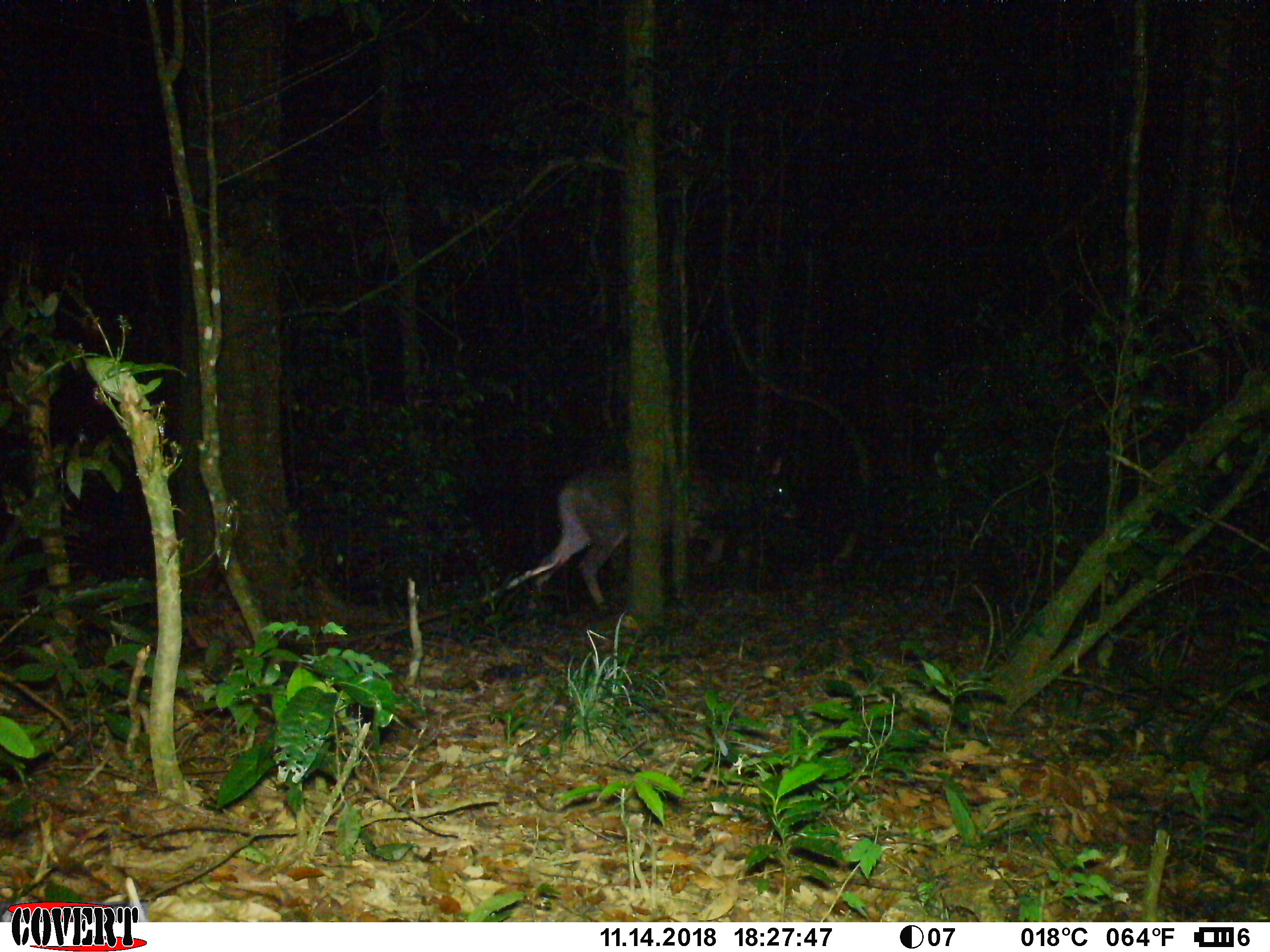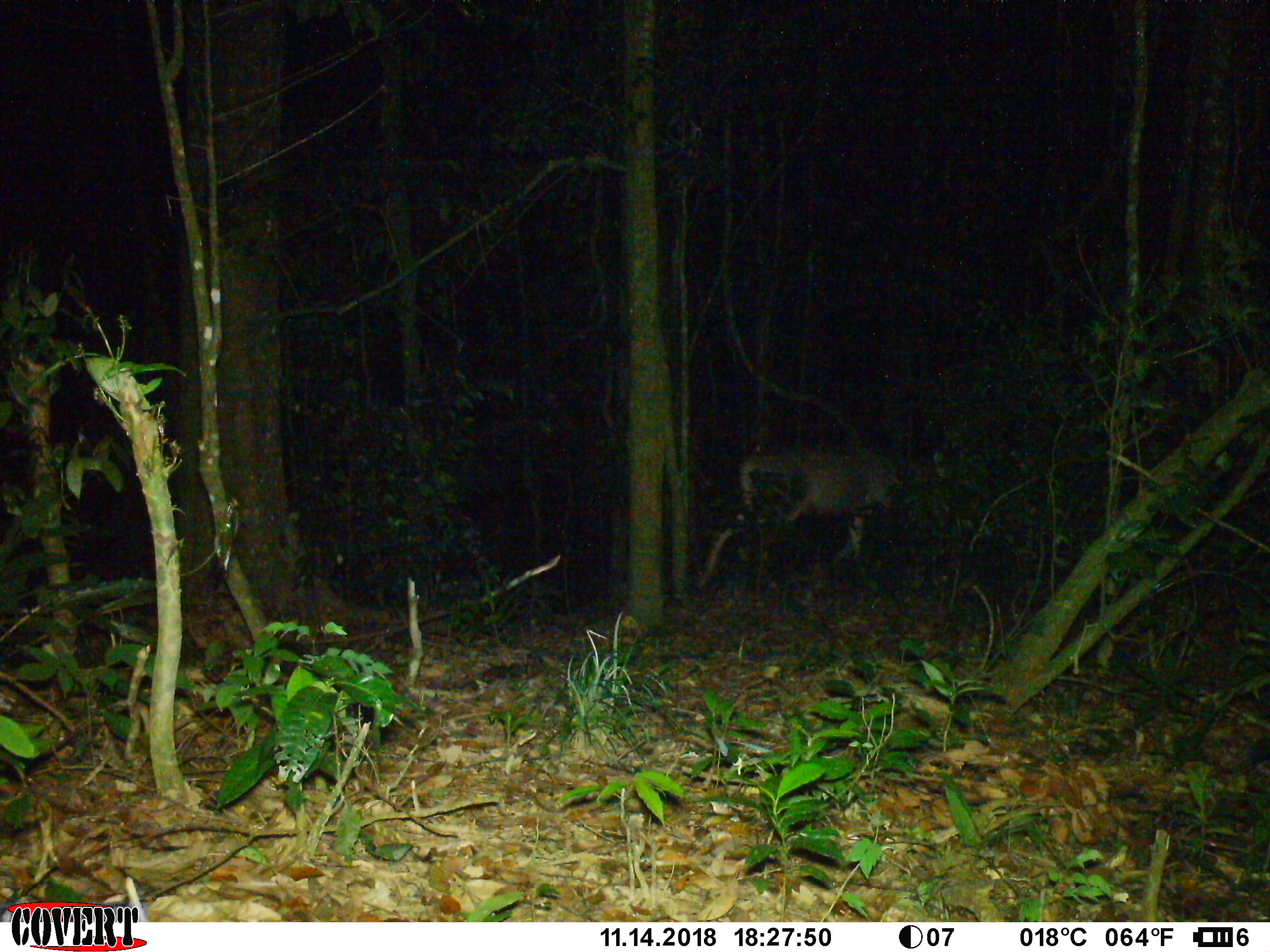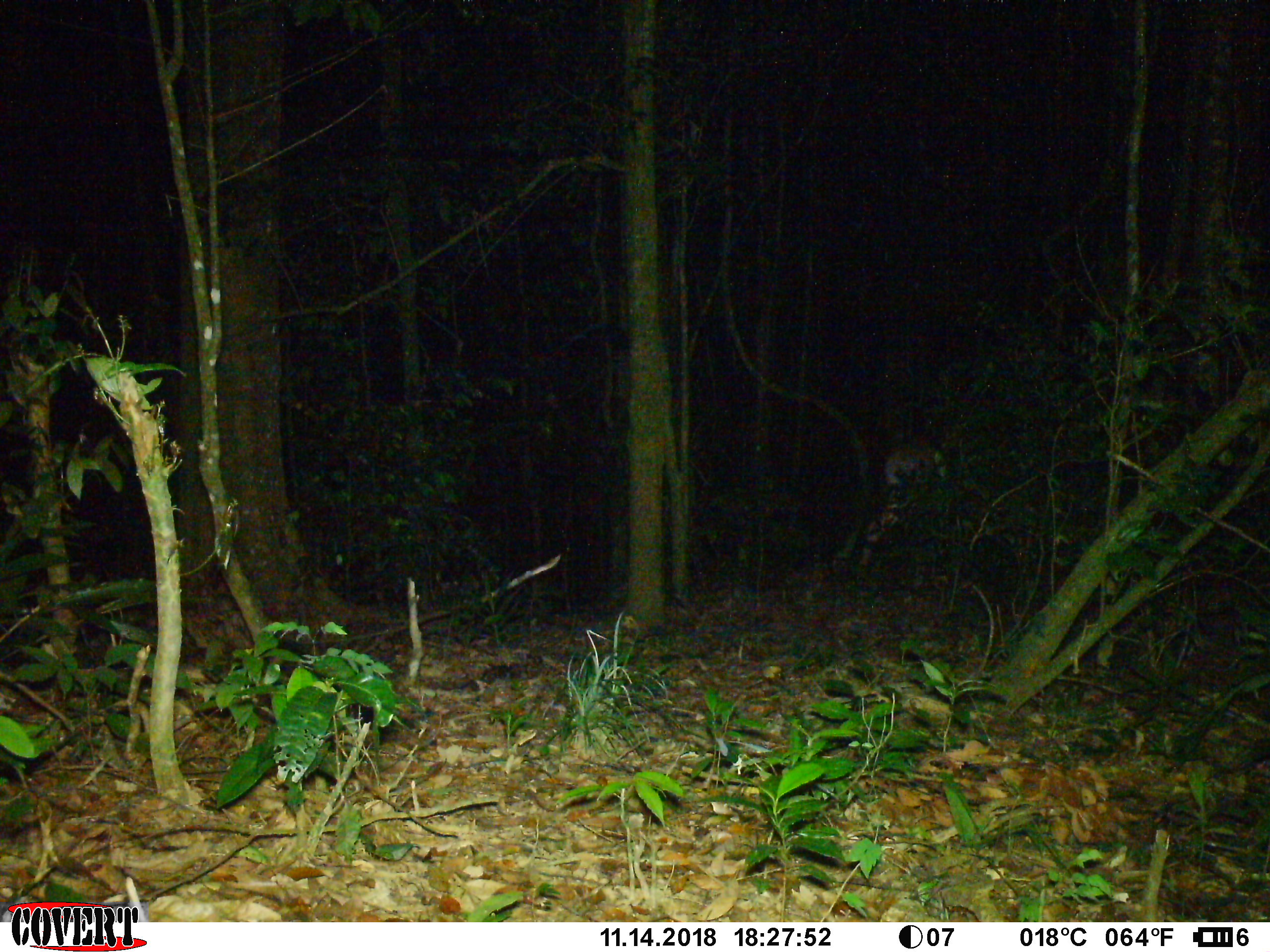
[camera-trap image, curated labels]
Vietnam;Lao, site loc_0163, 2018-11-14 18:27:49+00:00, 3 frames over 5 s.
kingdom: Animalia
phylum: Chordata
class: Mammalia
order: Artiodactyla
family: Cervidae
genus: Rusa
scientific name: Rusa unicolor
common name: sambar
Sambar (Rusa unicolor). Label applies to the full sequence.